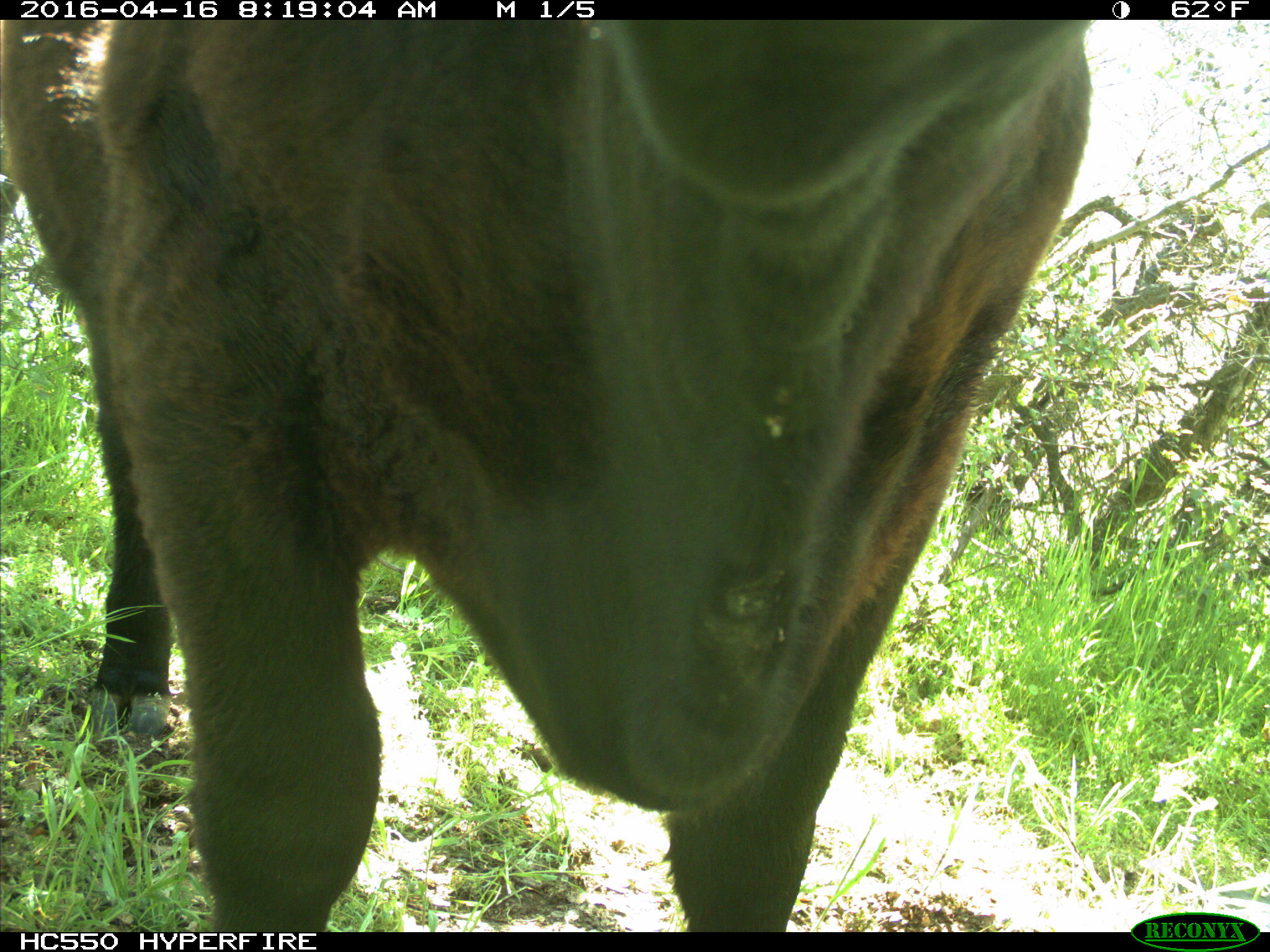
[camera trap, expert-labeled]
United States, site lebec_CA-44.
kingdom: Animalia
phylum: Chordata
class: Mammalia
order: Artiodactyla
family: Bovidae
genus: Bos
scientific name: Bos taurus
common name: domestic cow